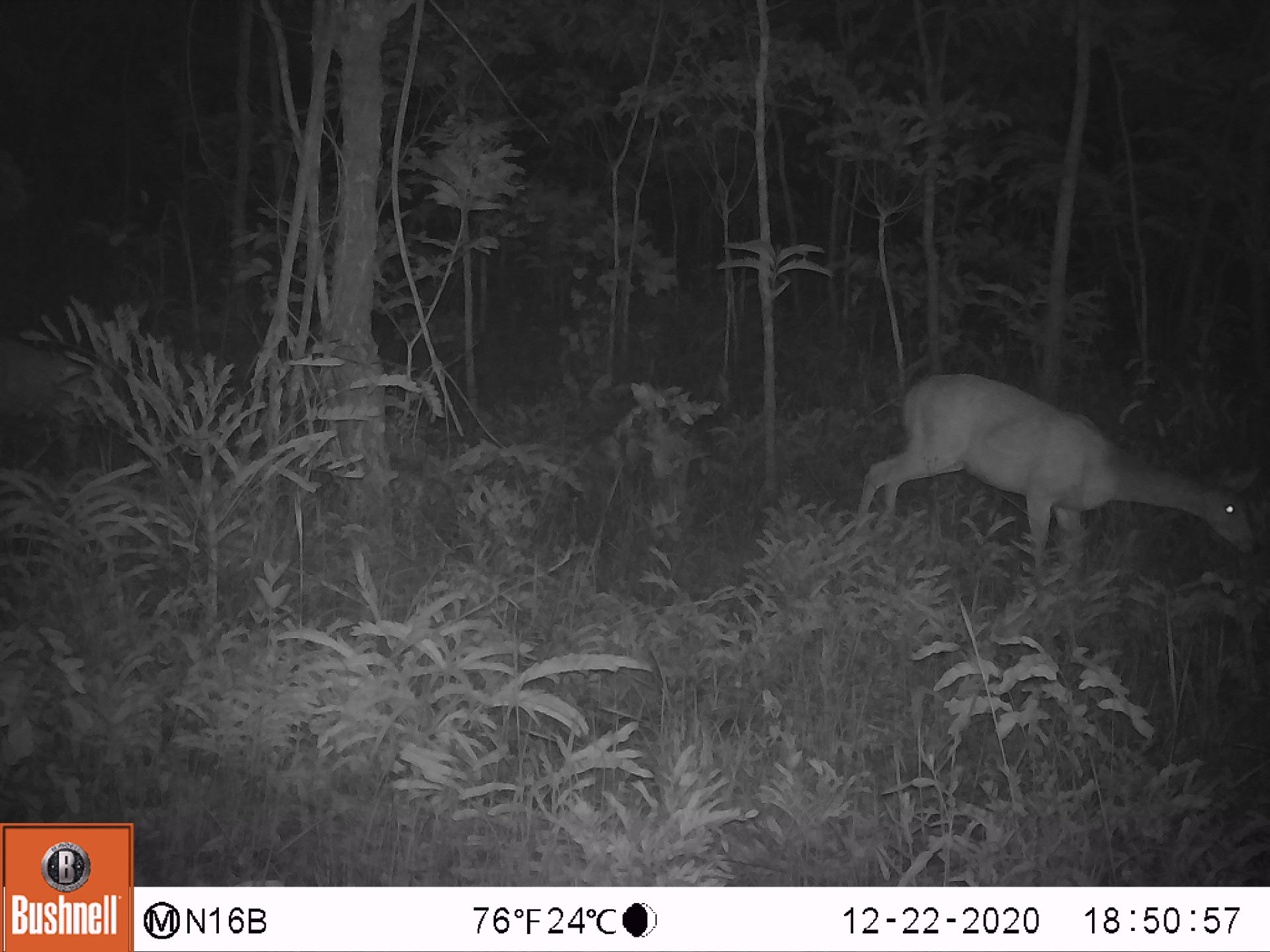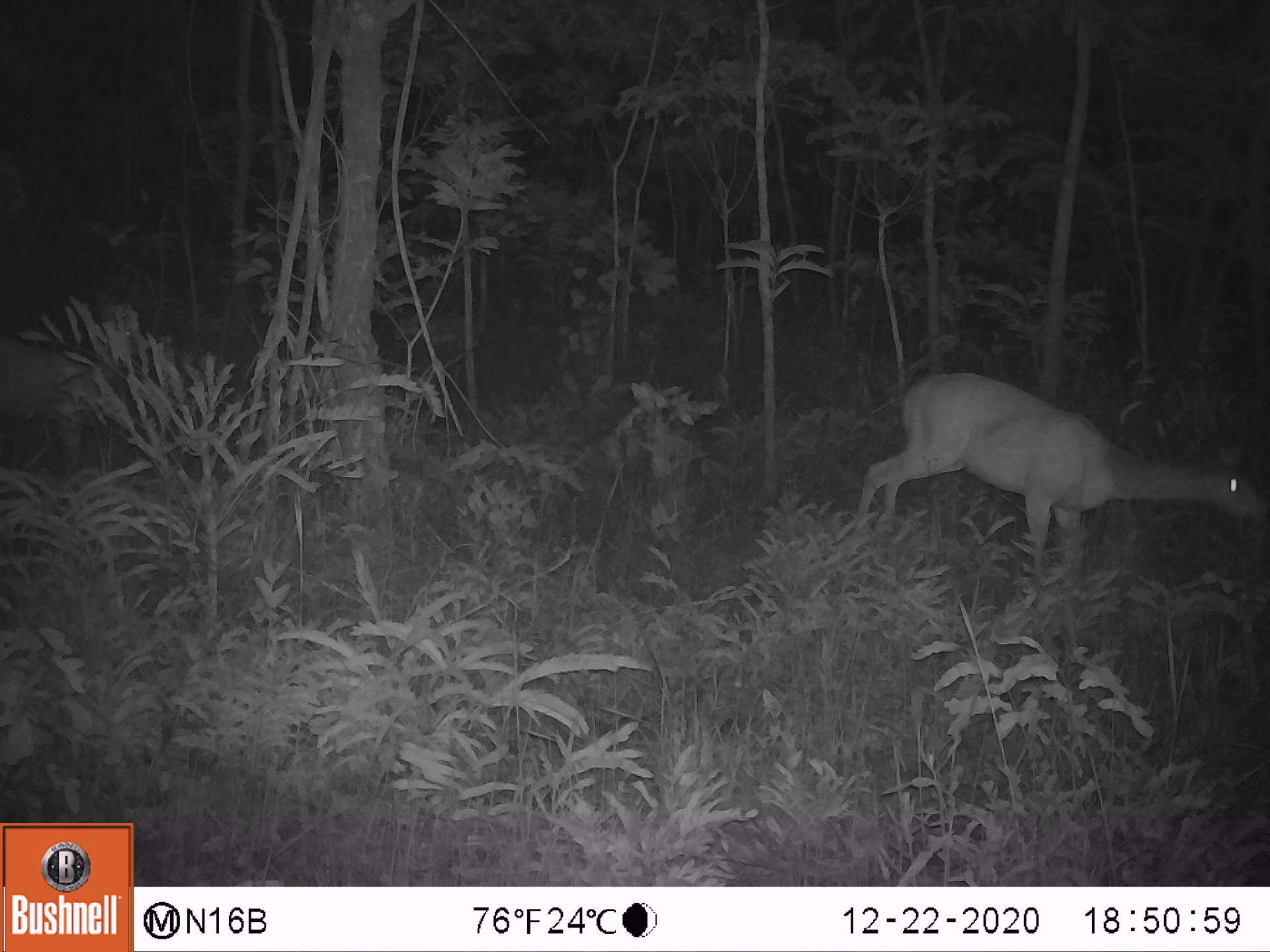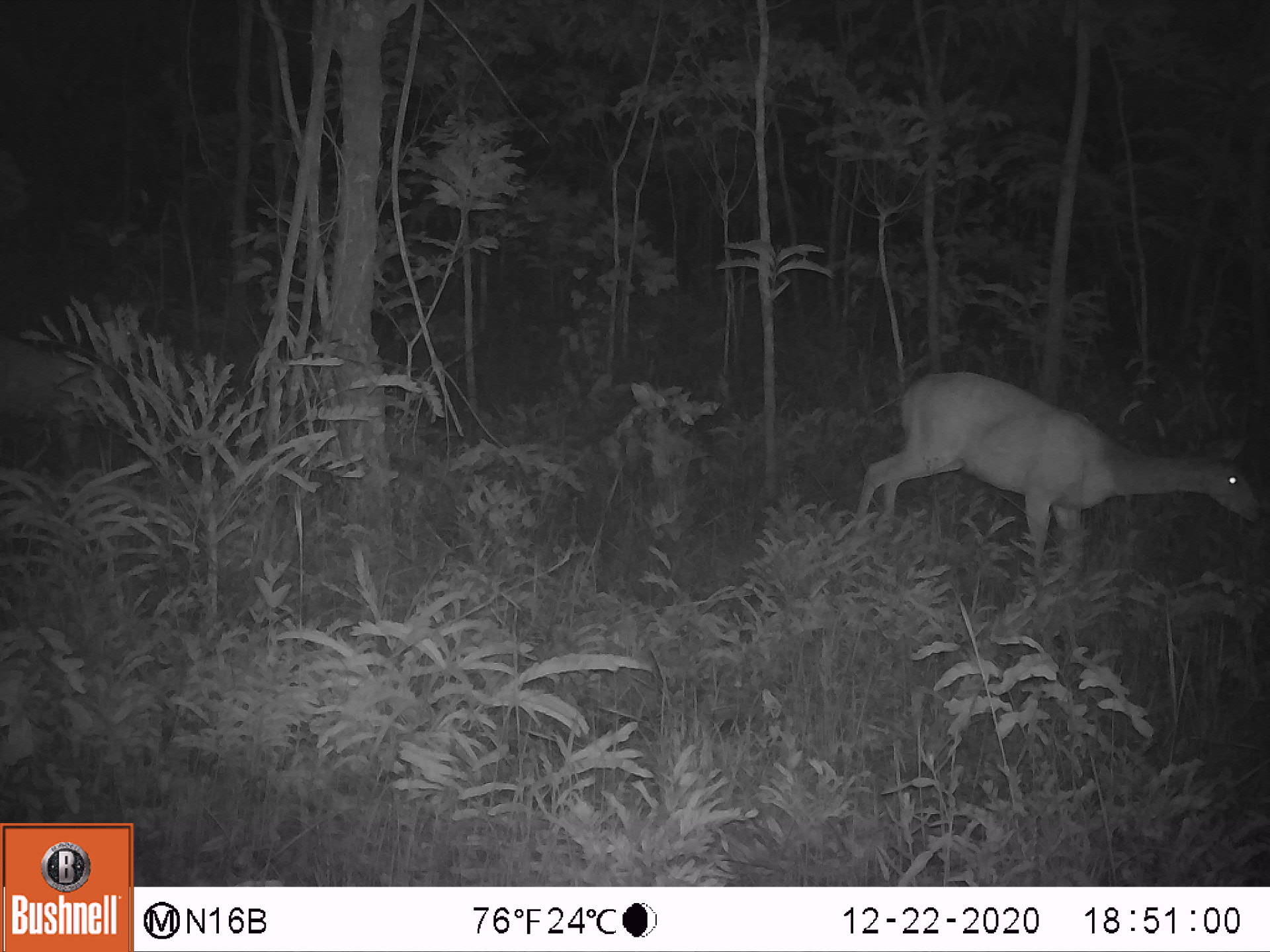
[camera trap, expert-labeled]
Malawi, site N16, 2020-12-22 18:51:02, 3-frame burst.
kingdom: Animalia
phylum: Chordata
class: Mammalia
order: Artiodactyla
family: Bovidae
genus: Tragelaphus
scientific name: Tragelaphus sylvaticus sylvaticus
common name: cape bushbuck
Cape bushbuck (Tragelaphus sylvaticus sylvaticus), count 2.